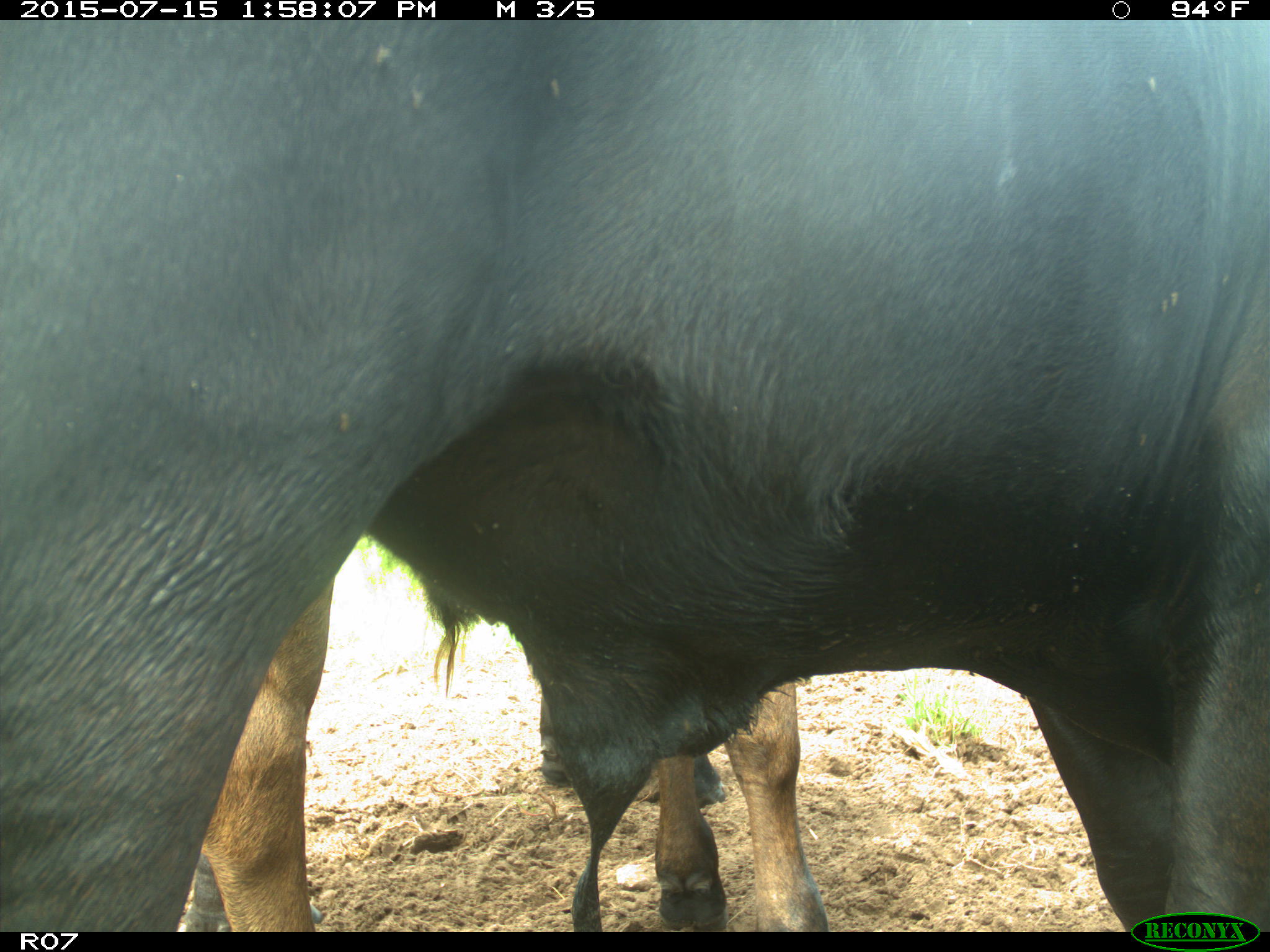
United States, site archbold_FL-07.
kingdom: Animalia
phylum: Chordata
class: Mammalia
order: Artiodactyla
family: Bovidae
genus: Bos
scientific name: Bos taurus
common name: domestic cow